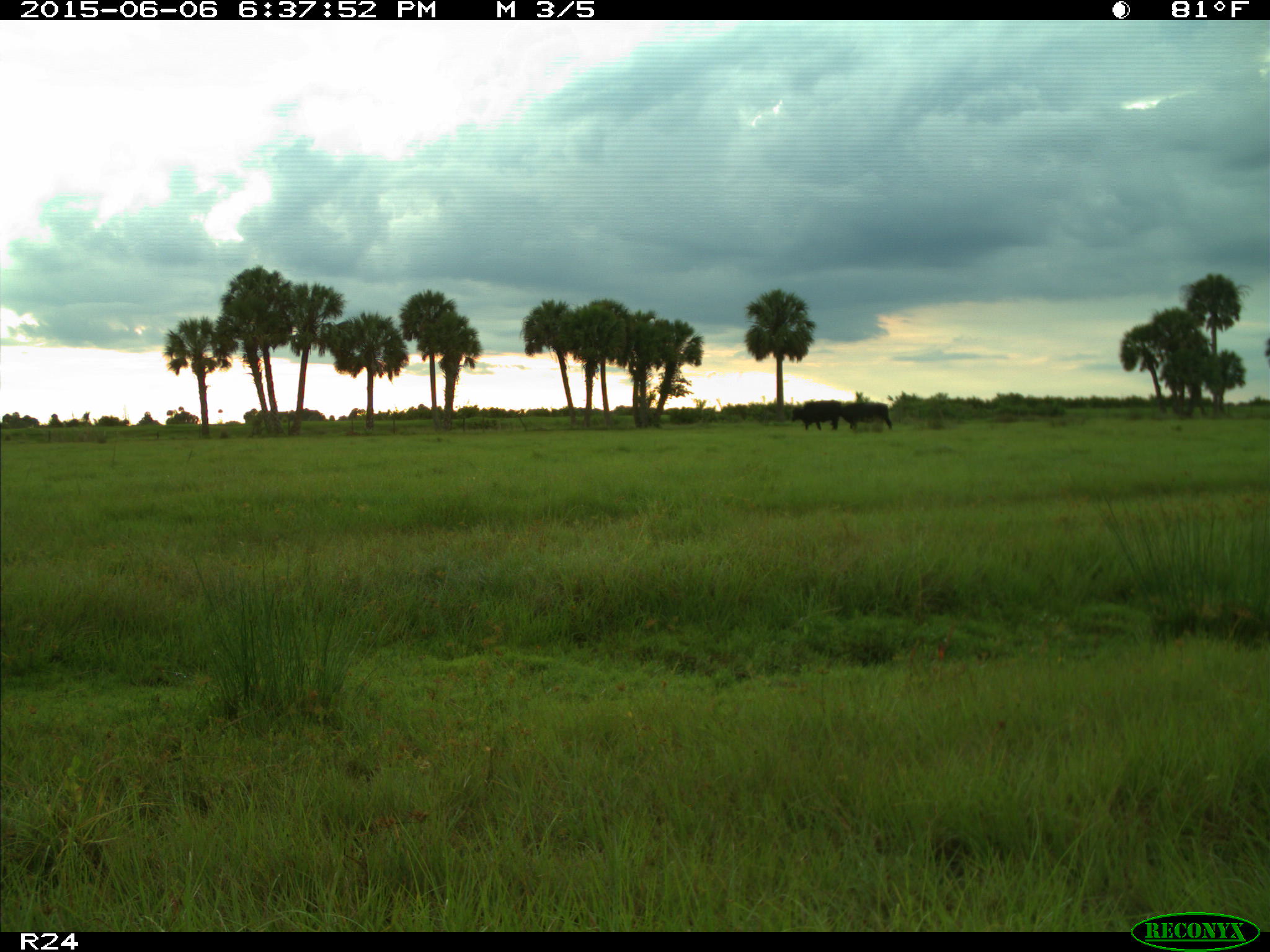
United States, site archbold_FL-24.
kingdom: Animalia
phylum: Chordata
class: Mammalia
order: Artiodactyla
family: Bovidae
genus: Bos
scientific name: Bos taurus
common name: domestic cow